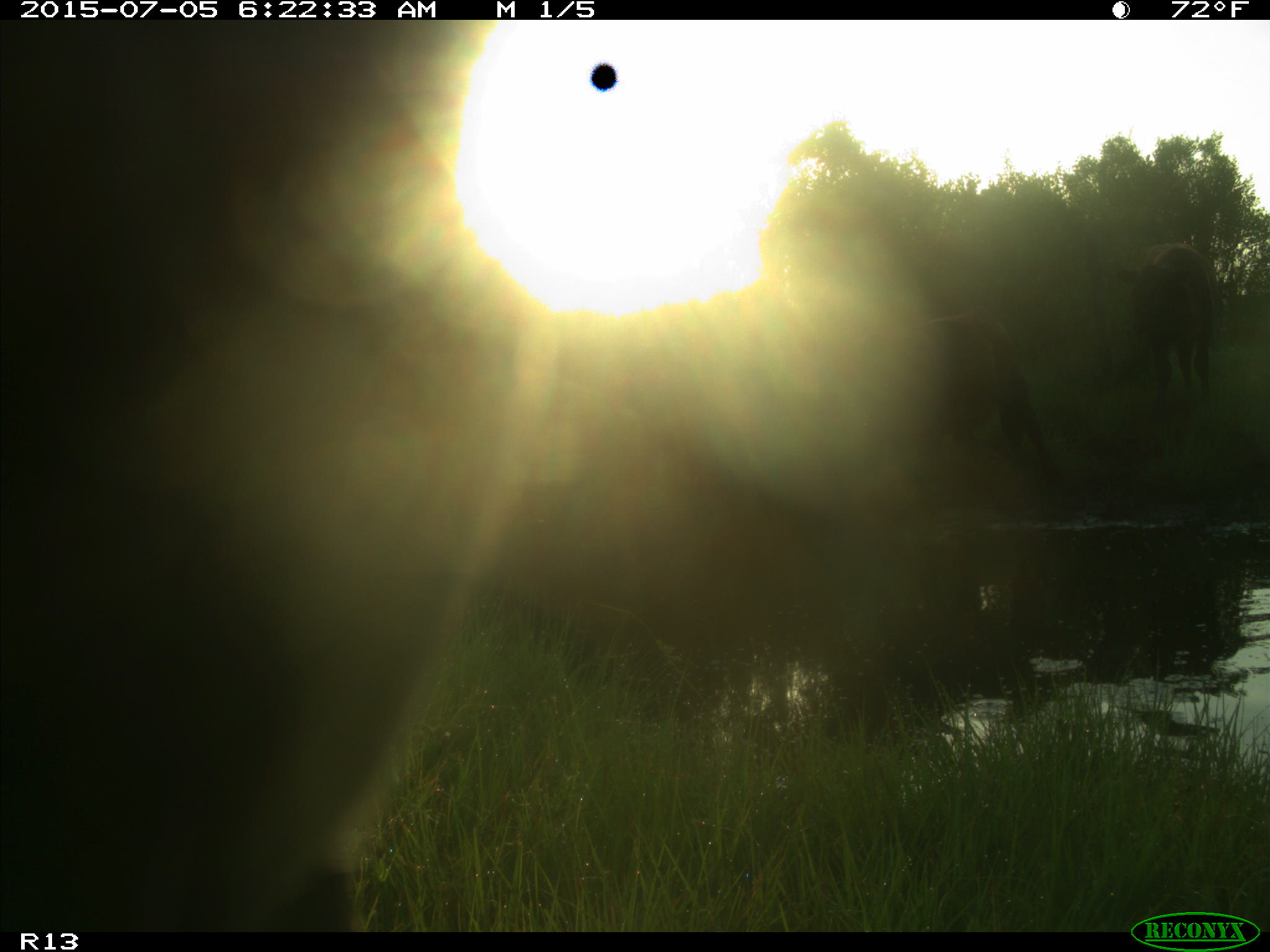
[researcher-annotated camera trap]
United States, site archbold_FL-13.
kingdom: Animalia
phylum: Chordata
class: Mammalia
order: Artiodactyla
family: Bovidae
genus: Bos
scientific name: Bos taurus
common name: domestic cow